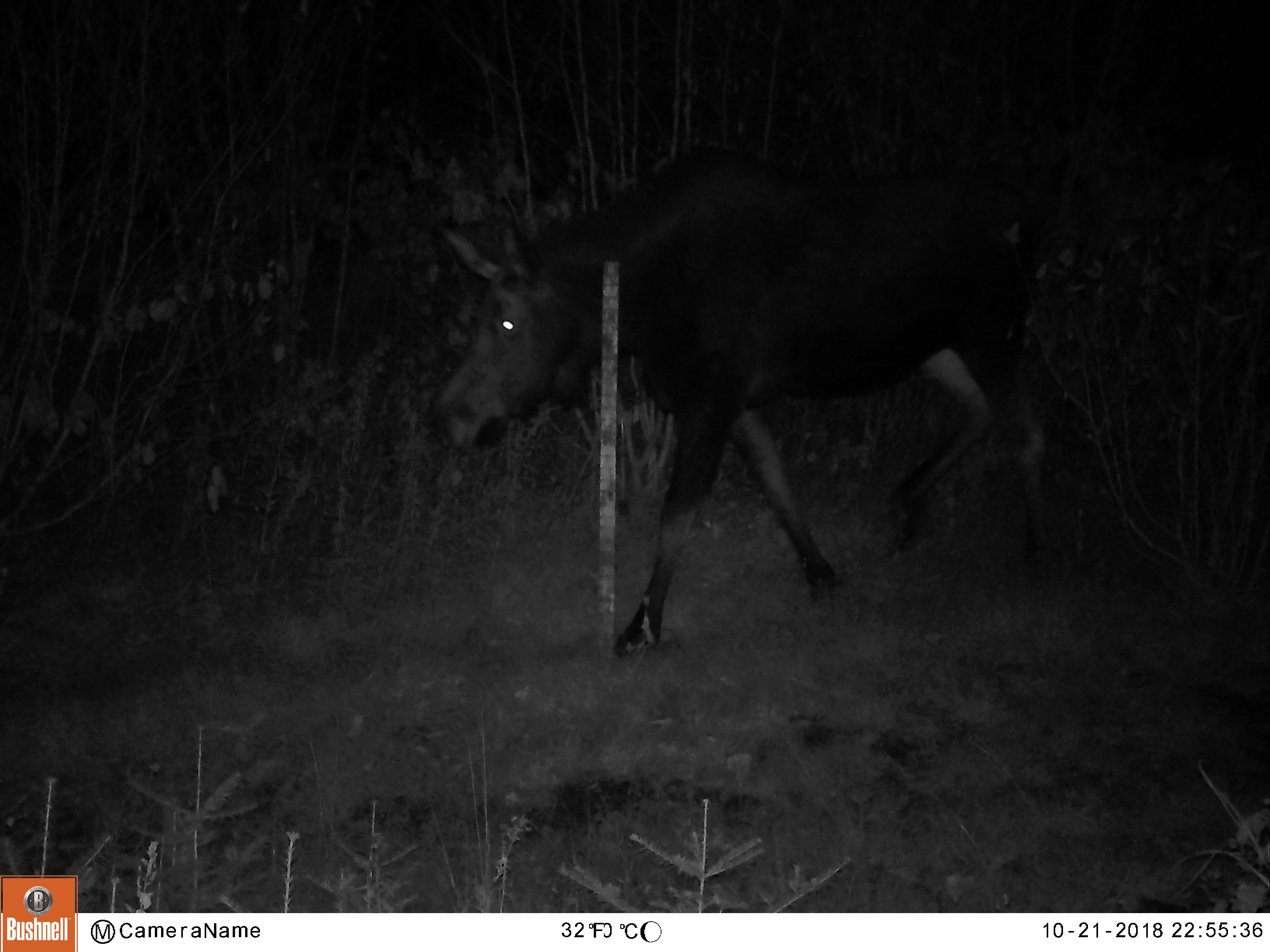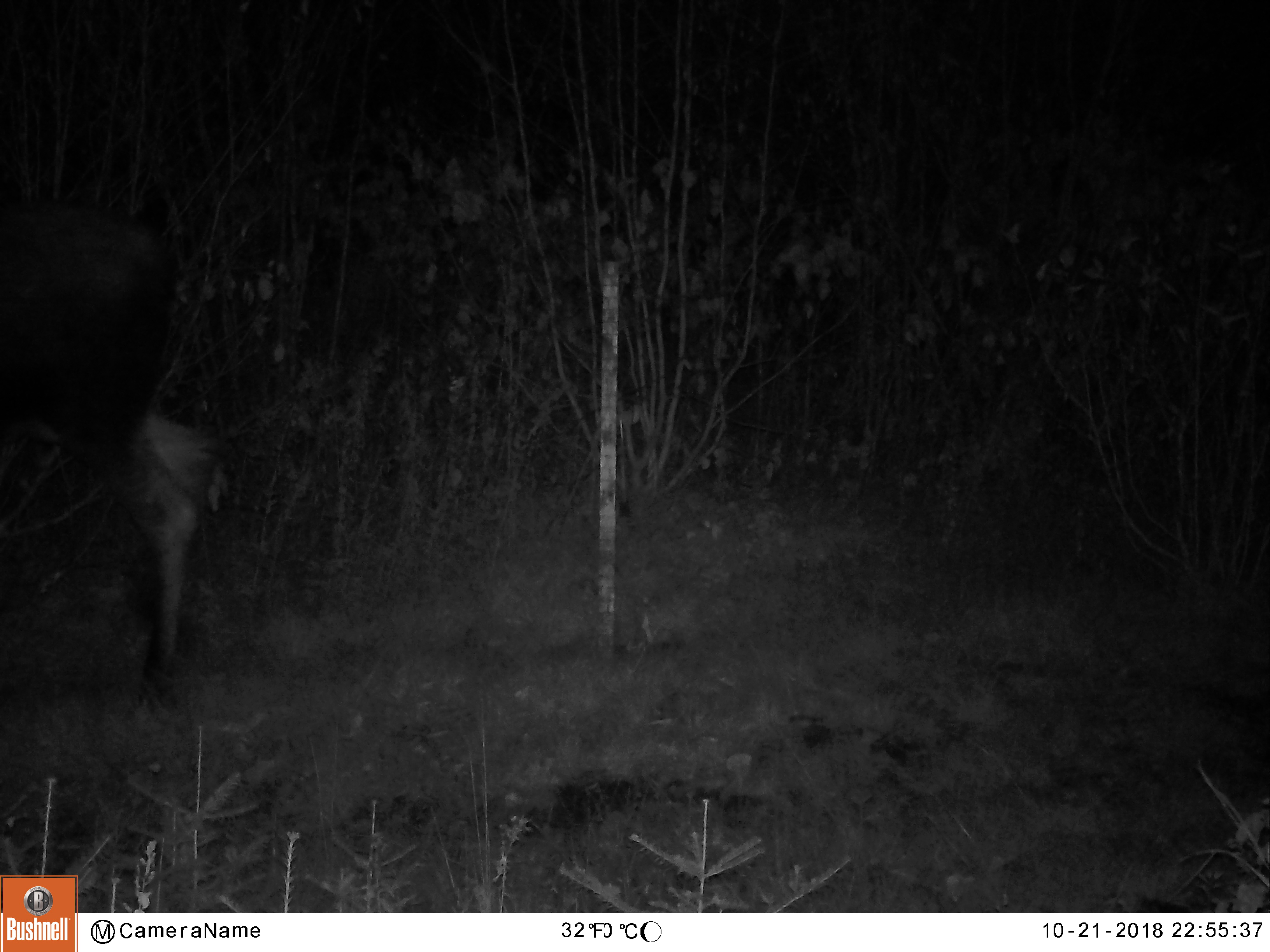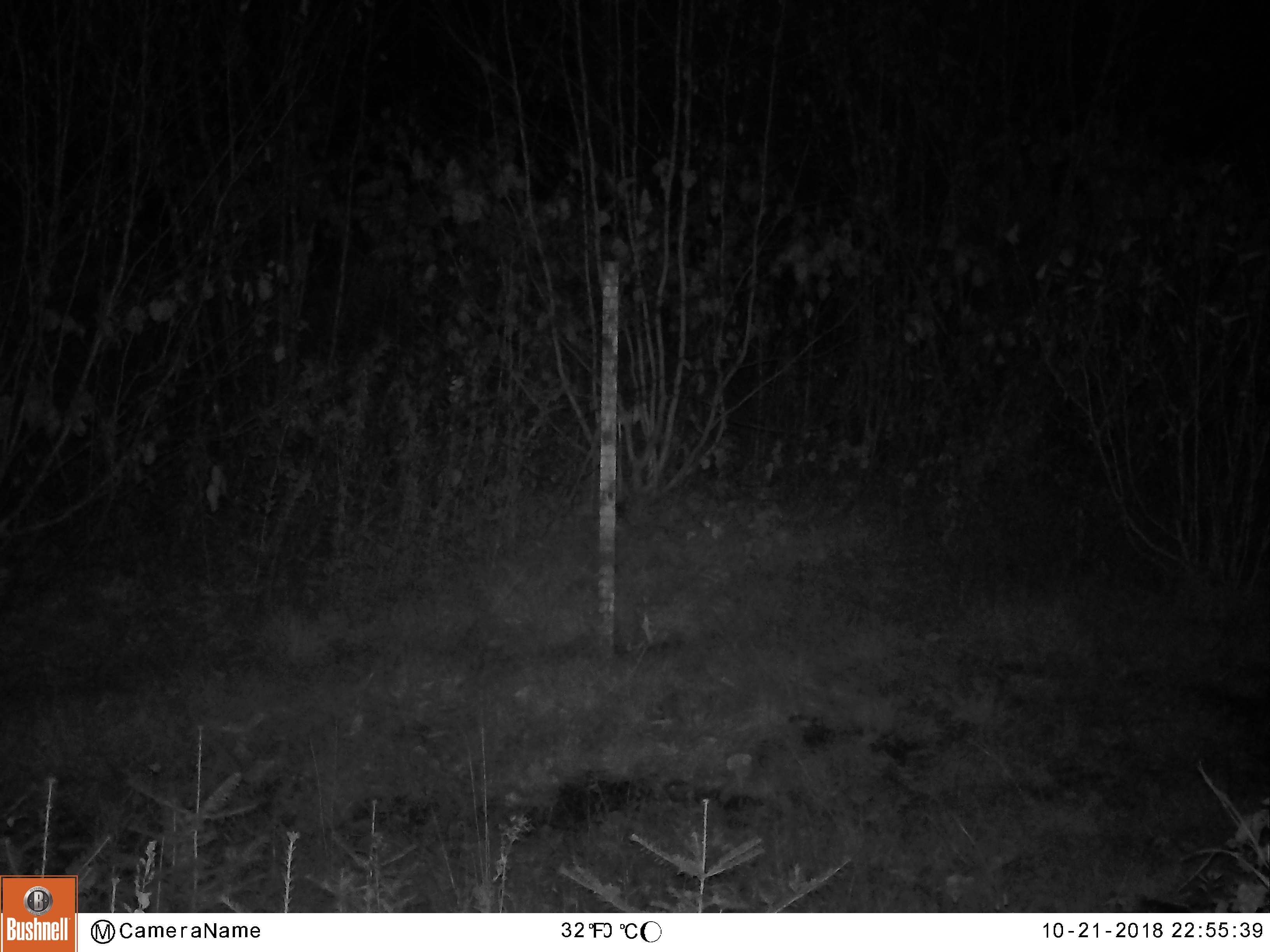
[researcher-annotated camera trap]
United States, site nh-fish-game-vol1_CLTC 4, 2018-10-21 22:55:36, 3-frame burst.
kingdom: Animalia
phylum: Chordata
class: Mammalia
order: Artiodactyla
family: Cervidae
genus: Alces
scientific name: Alces alces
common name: moose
Moose (Alces alces).